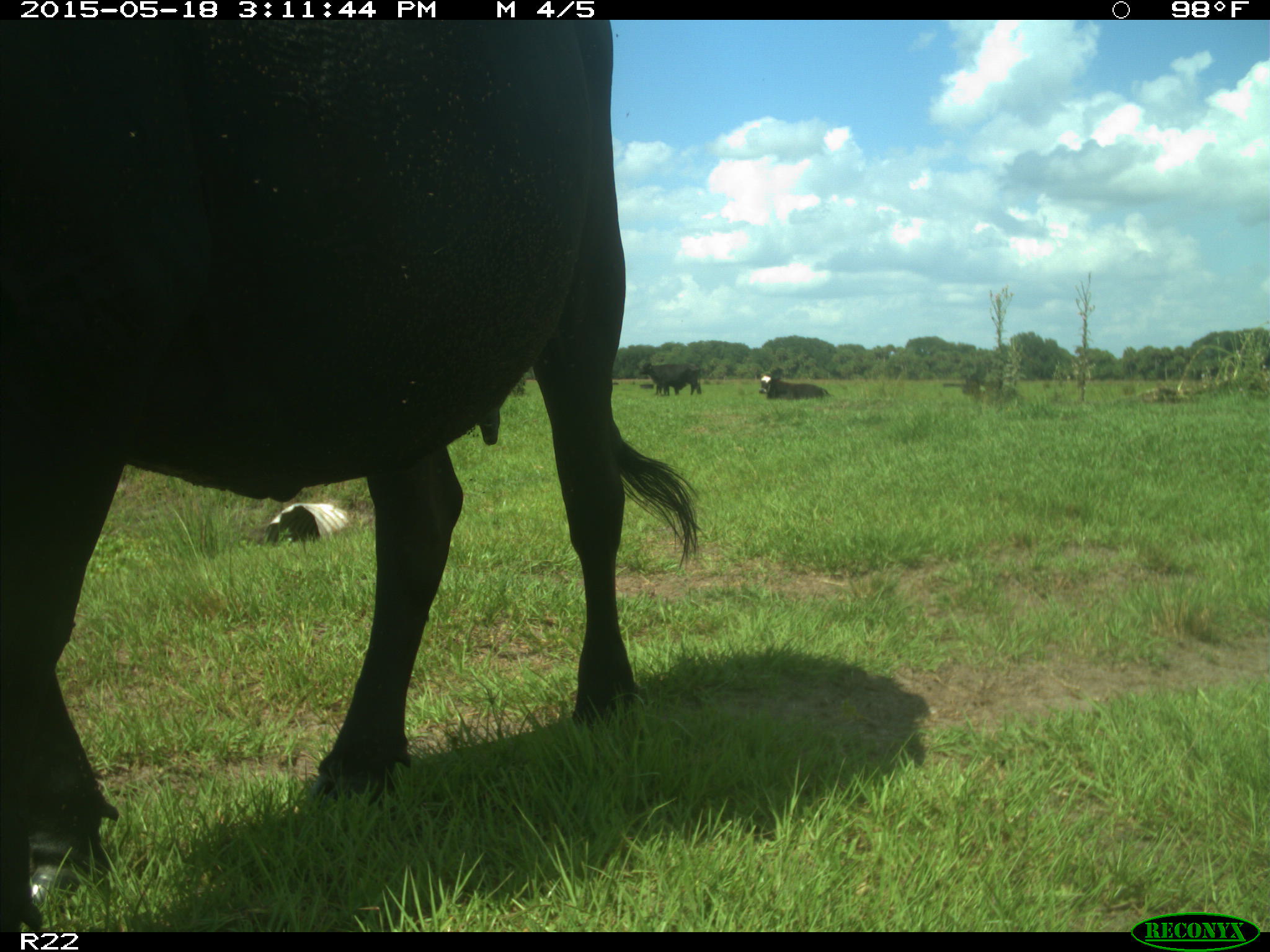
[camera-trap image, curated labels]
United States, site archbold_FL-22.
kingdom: Animalia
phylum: Chordata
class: Mammalia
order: Artiodactyla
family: Bovidae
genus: Bos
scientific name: Bos taurus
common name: domestic cow